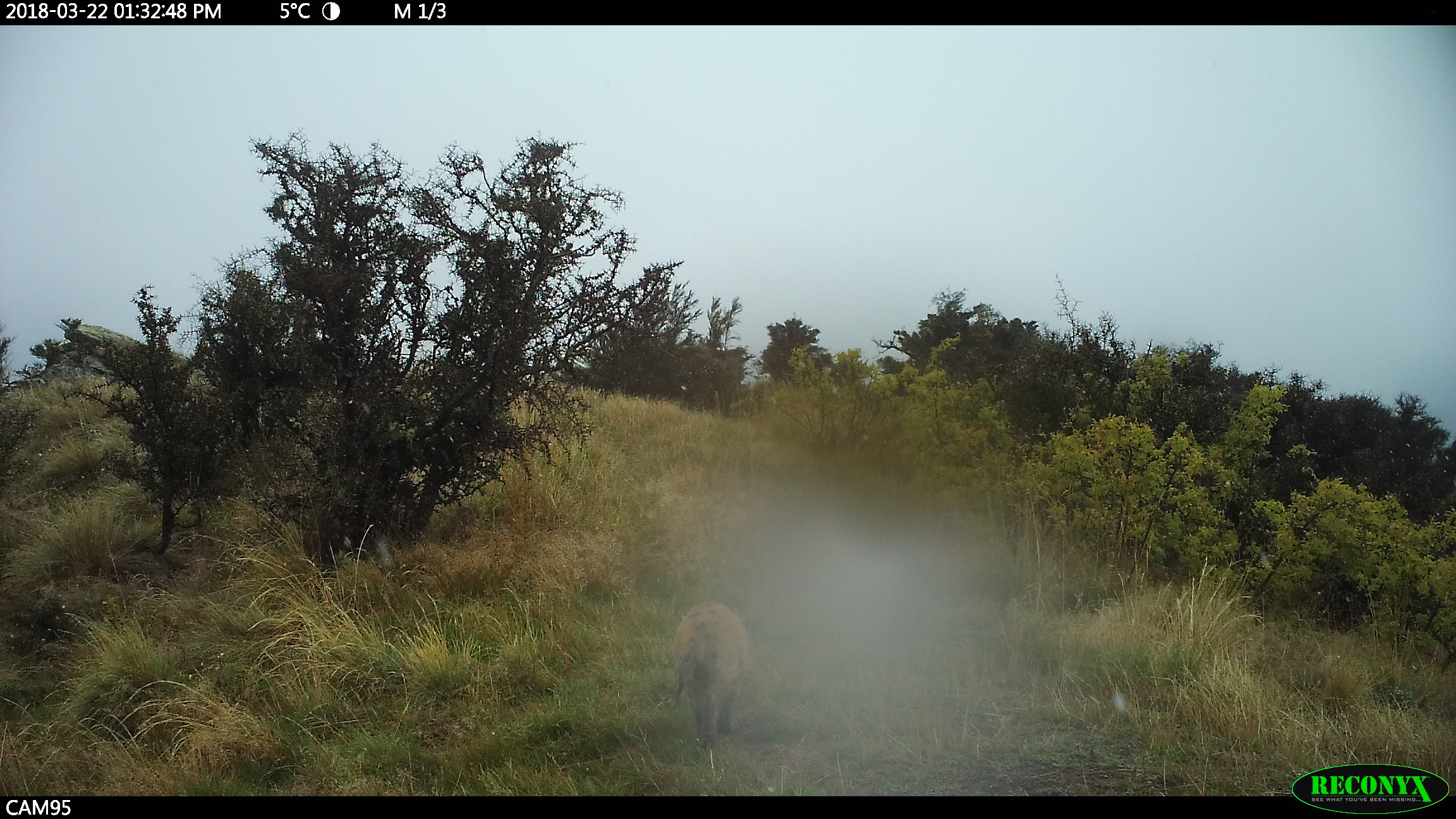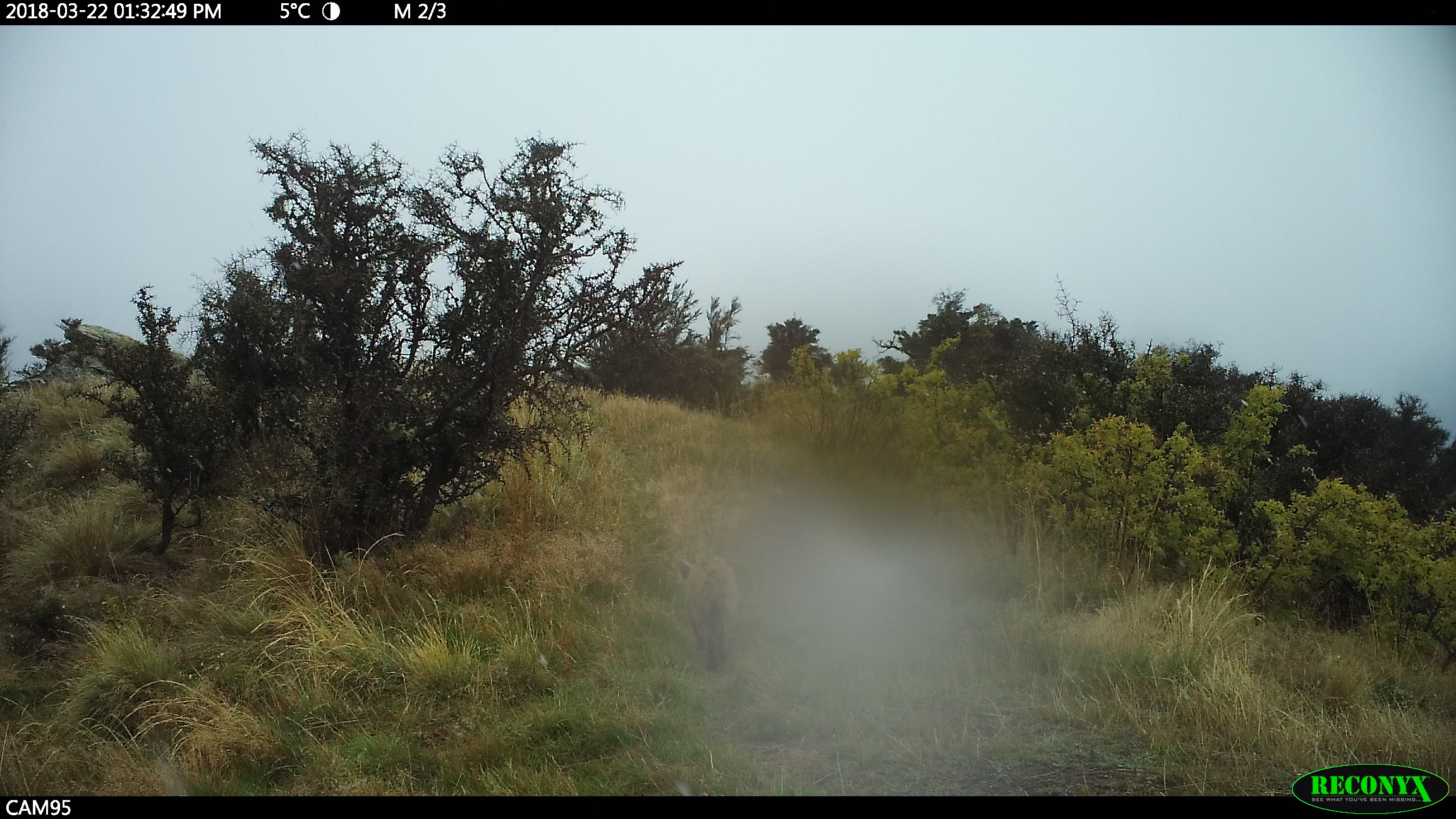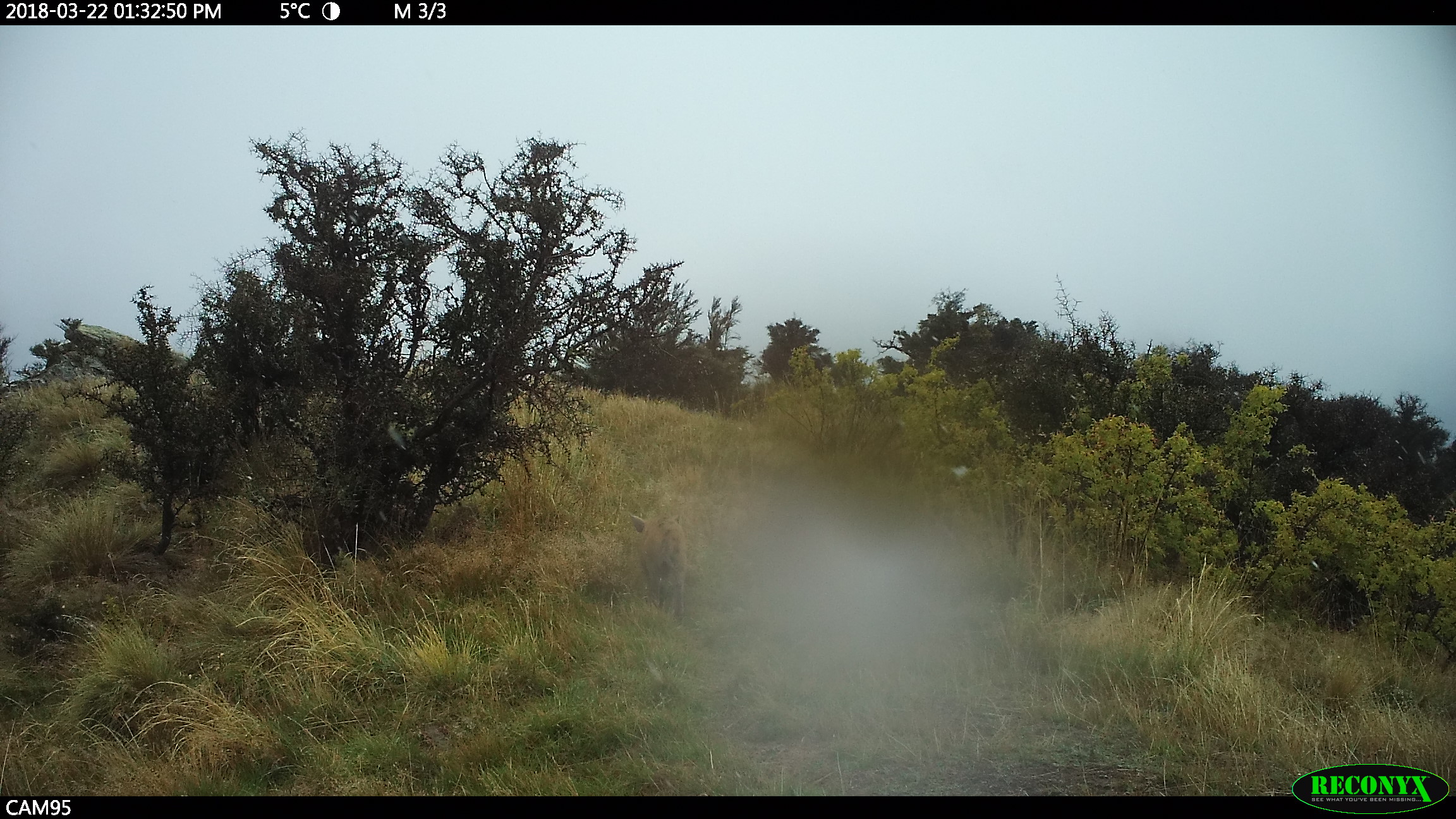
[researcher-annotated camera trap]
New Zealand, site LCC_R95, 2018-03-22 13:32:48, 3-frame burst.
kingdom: Animalia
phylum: Chordata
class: Mammalia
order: Artiodactyla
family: Suidae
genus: Sus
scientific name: Sus scrofa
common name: pig